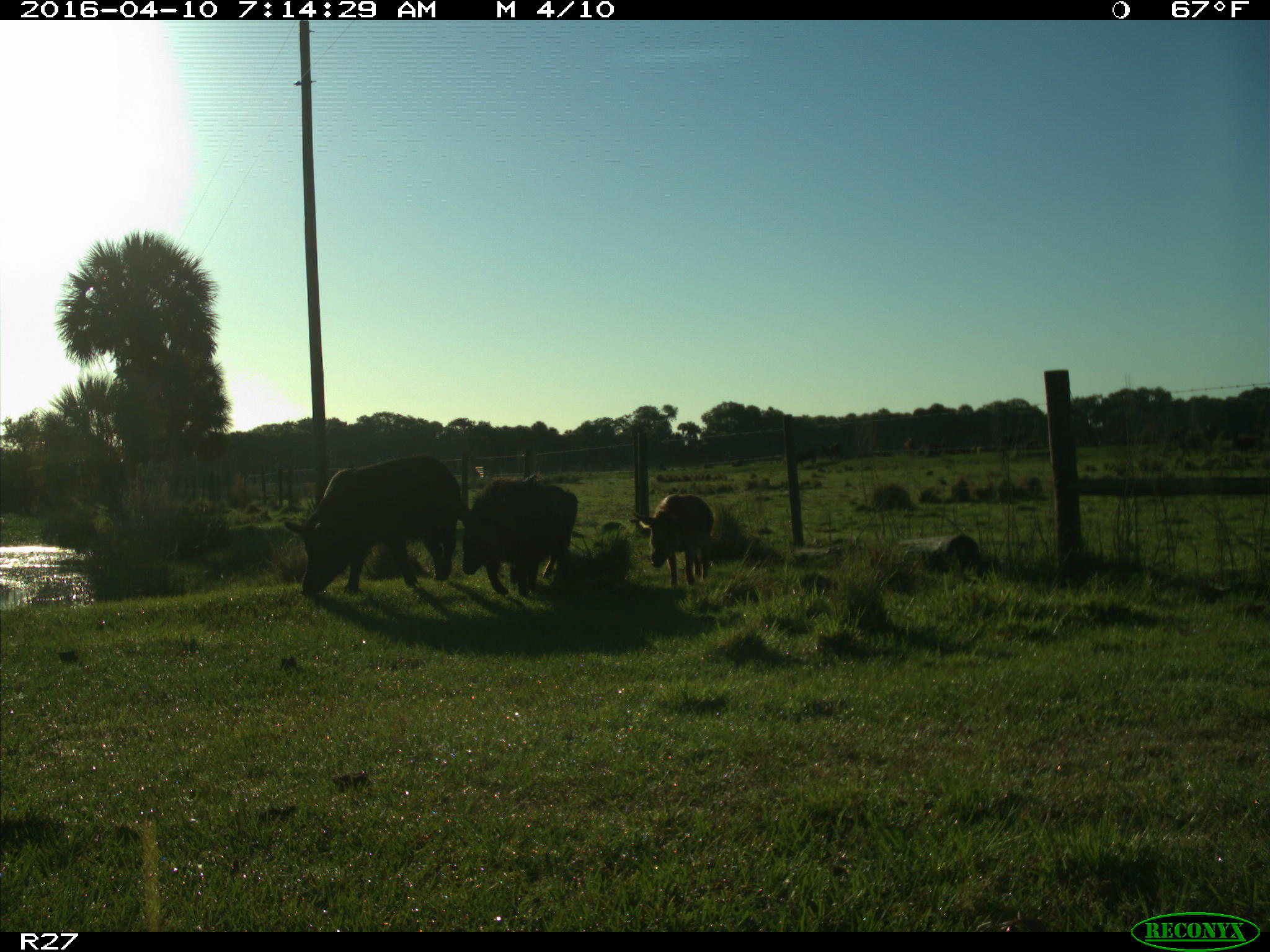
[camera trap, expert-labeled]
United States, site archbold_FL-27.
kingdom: Animalia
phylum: Chordata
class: Mammalia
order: Artiodactyla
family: Suidae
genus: Sus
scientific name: Sus scrofa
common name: wild boar